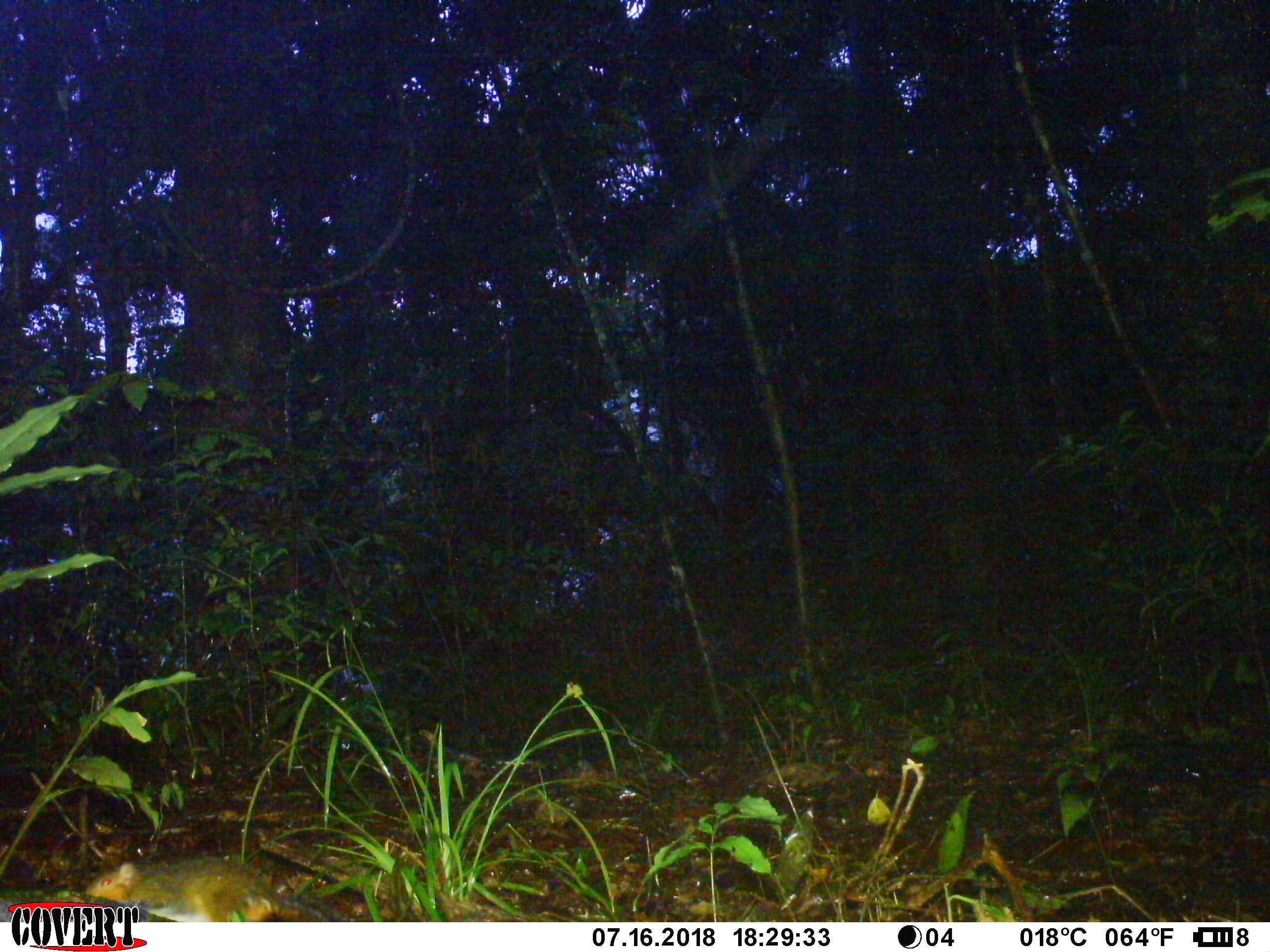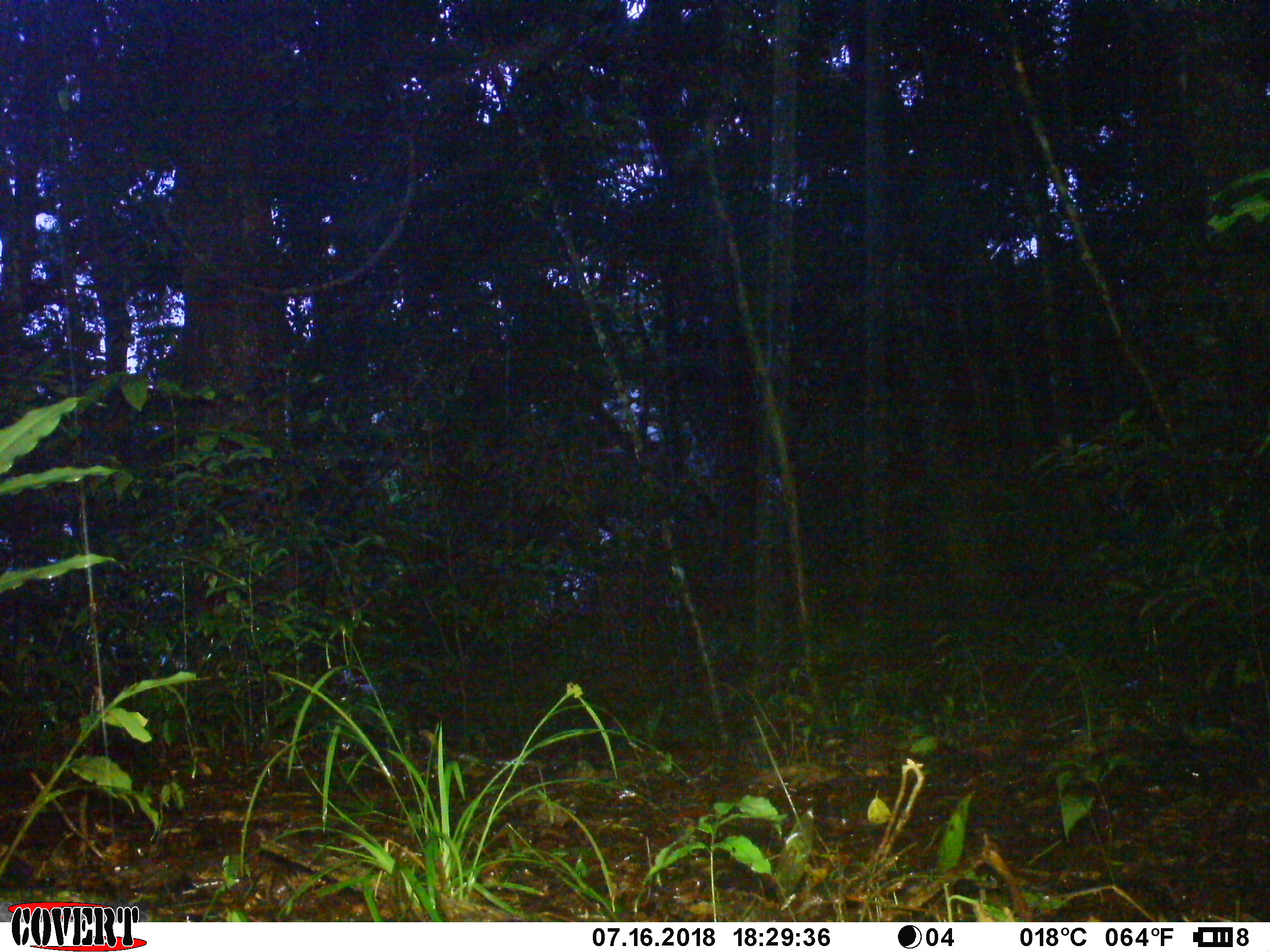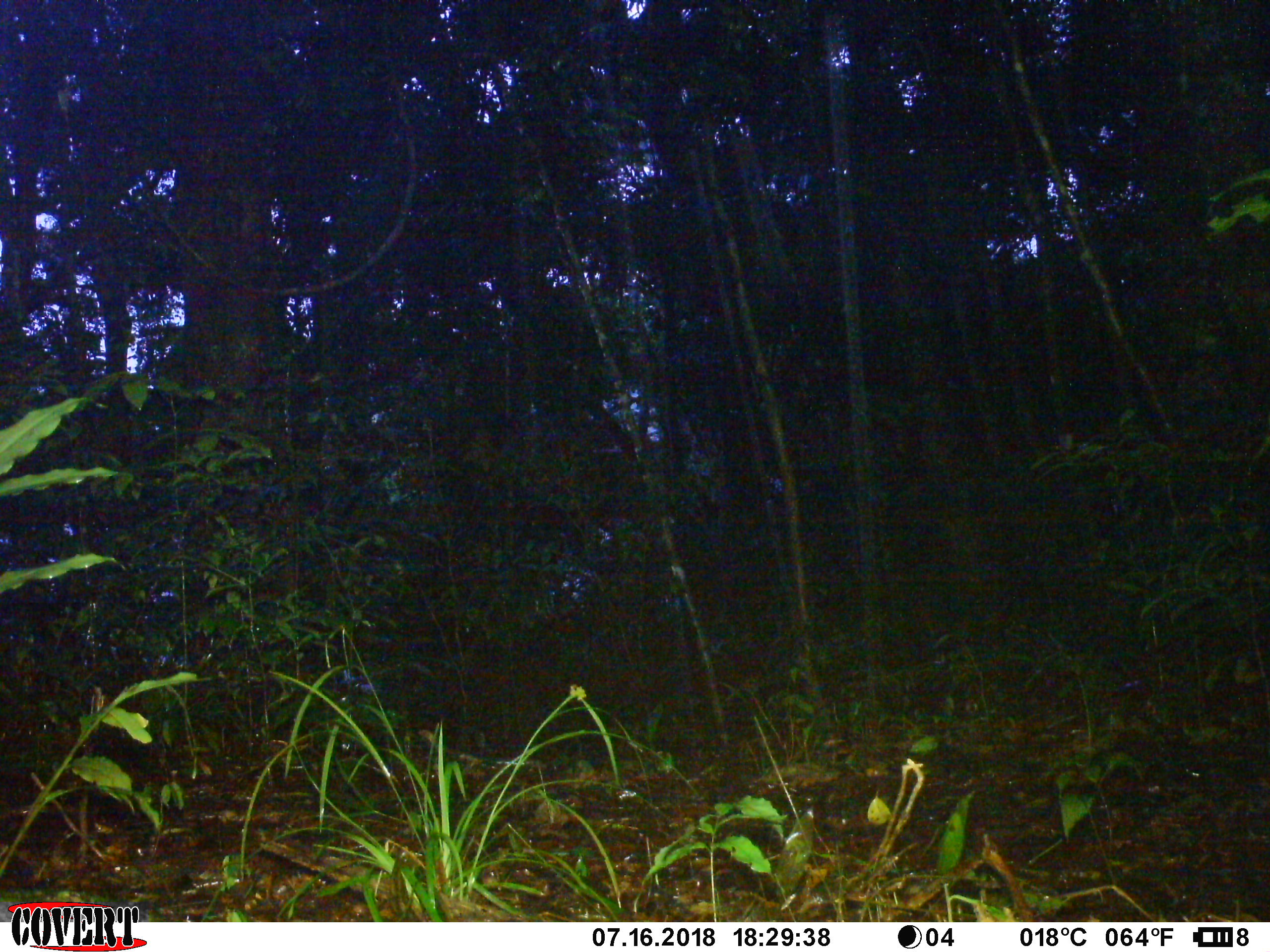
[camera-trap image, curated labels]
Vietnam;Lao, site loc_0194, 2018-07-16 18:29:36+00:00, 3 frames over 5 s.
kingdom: Animalia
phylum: Chordata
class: Mammalia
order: Rodentia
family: Sciuridae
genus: Dremomys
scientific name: Dremomys rufigenis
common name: red-cheeked squirrel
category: red cheeked squirrel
Red cheeked squirrel (red-cheeked squirrel) (Dremomys rufigenis). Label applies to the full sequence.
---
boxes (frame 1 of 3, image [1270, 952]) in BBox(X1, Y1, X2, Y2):
red cheeked squirrel: BBox(83, 855, 350, 921)